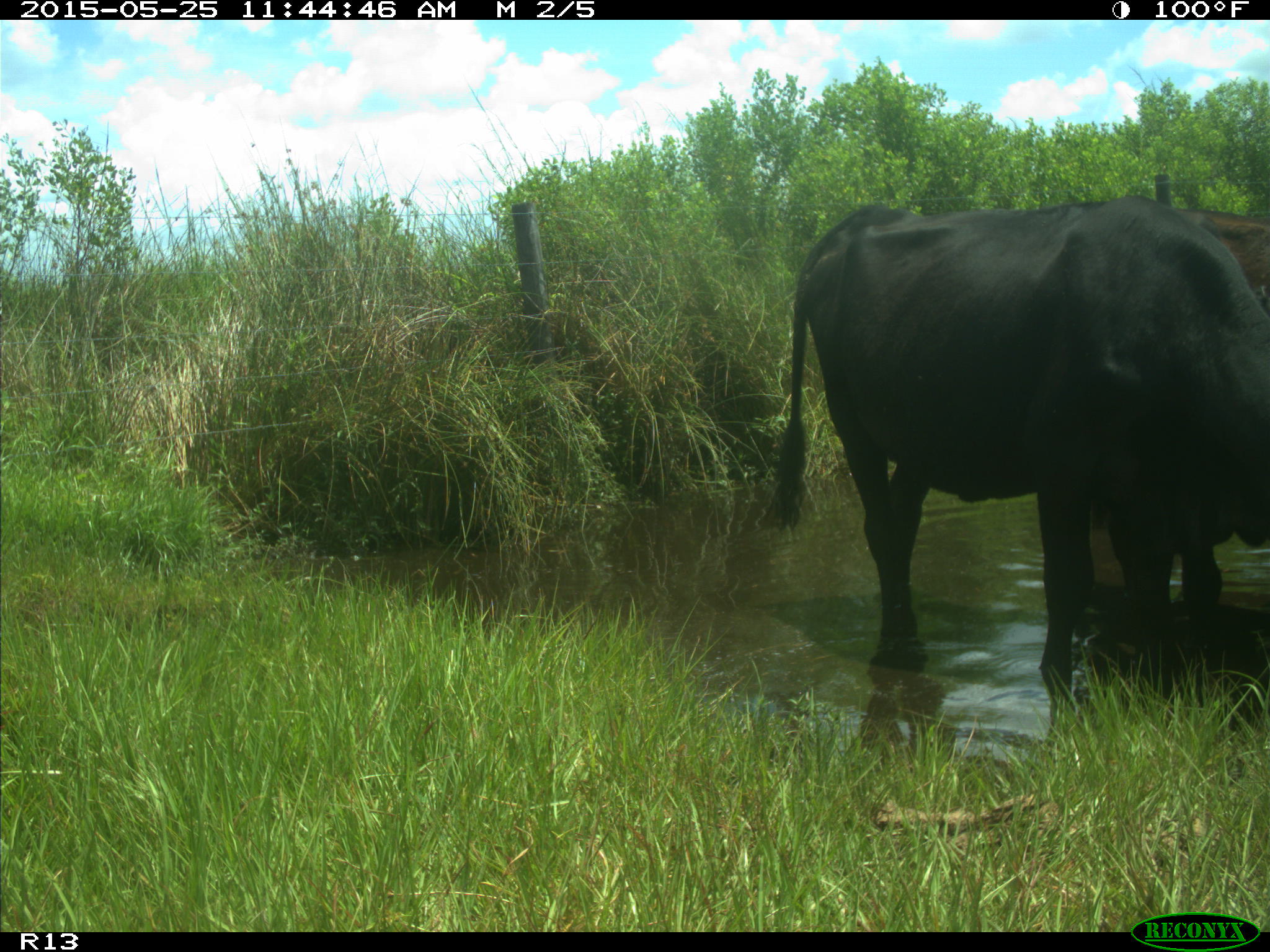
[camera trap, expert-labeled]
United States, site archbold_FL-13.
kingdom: Animalia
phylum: Chordata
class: Mammalia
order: Artiodactyla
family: Bovidae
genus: Bos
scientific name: Bos taurus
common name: domestic cow